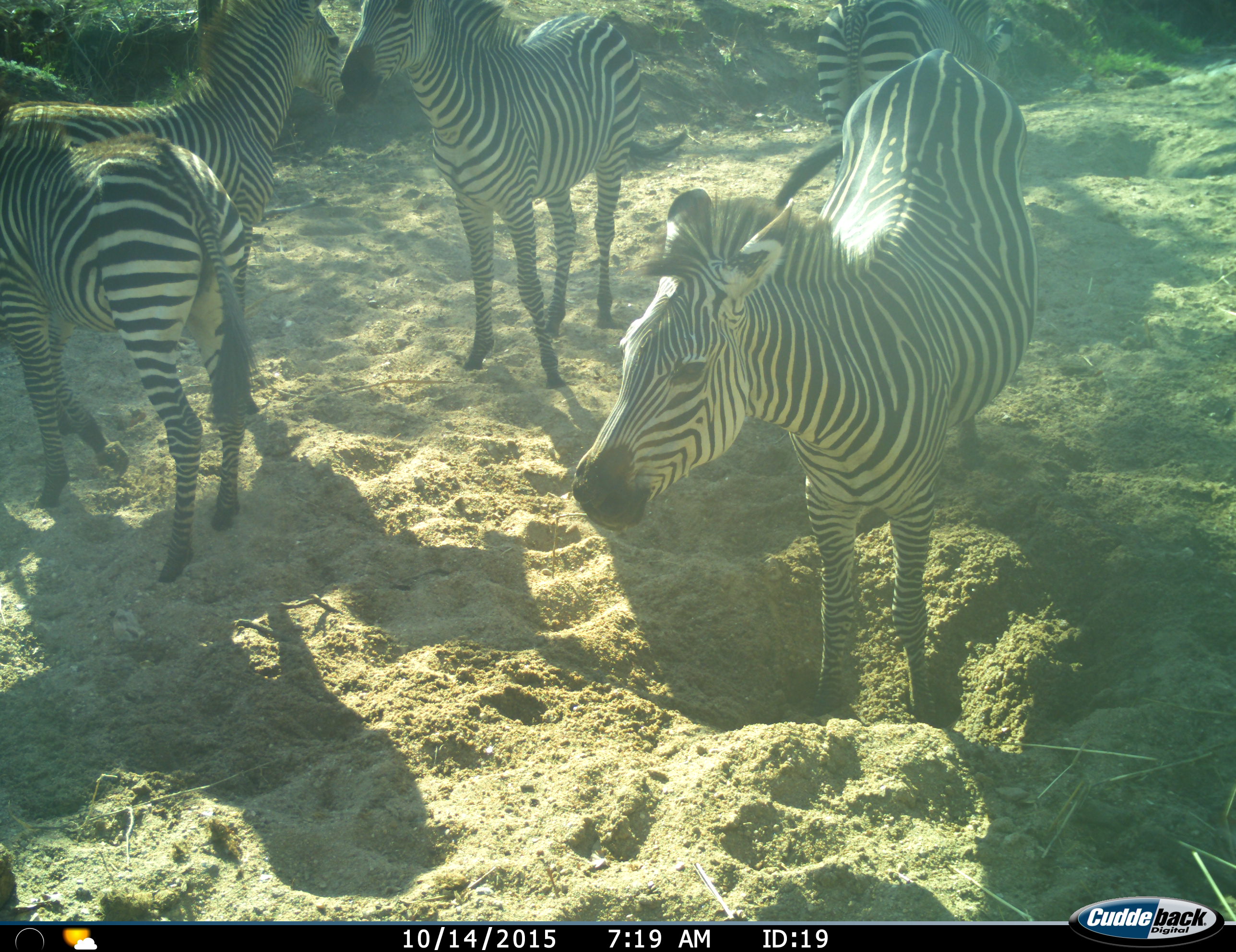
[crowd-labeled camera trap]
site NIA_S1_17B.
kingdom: Animalia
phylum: Chordata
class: Mammalia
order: Perissodactyla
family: Equidae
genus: Equus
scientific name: Equus quagga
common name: plains zebra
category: zebraplains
Zebraplains (plains zebra) (Equus quagga), count 5. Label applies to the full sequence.